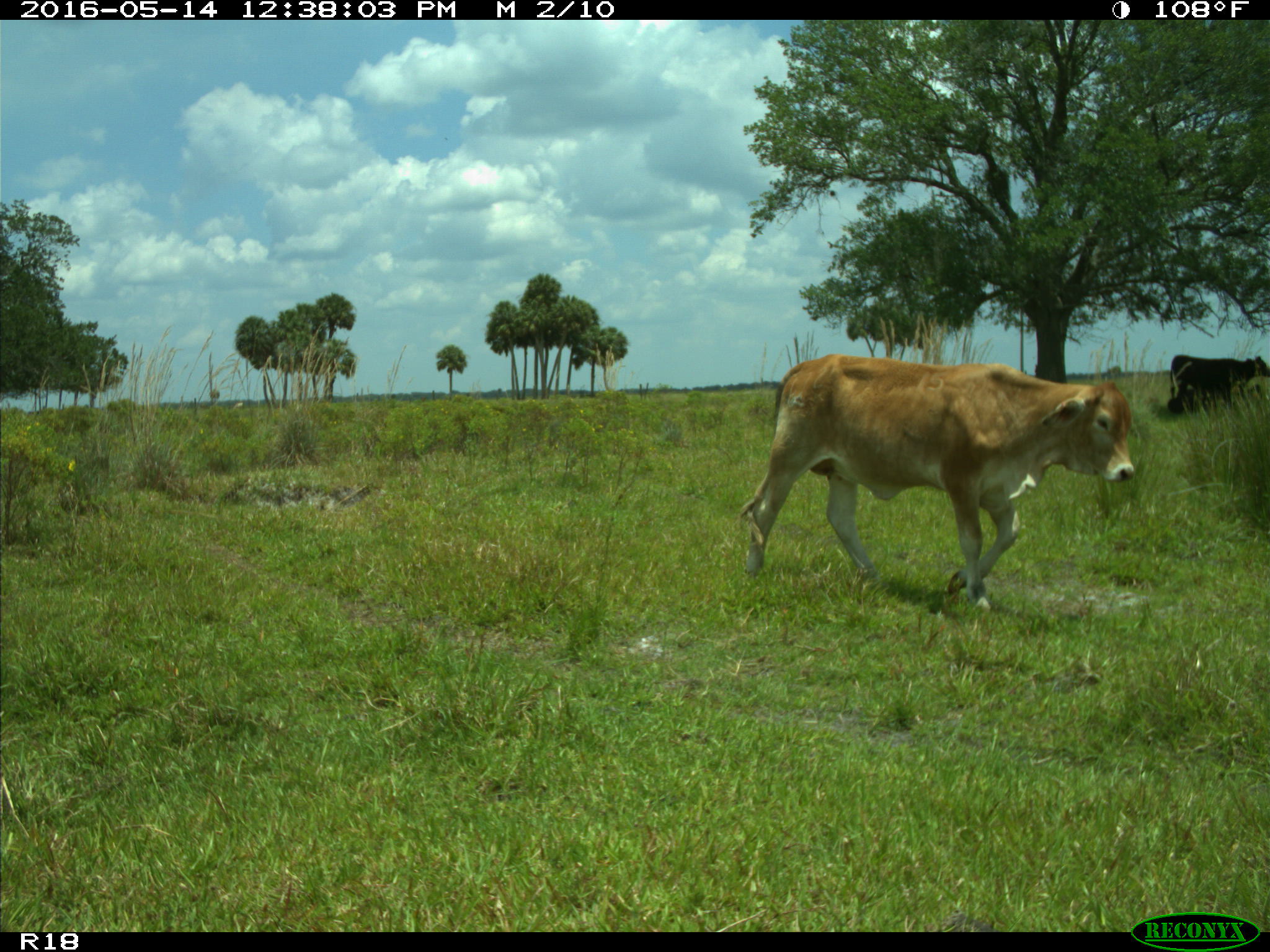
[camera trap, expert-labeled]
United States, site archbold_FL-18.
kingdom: Animalia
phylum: Chordata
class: Mammalia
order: Artiodactyla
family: Bovidae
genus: Bos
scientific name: Bos taurus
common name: domestic cow